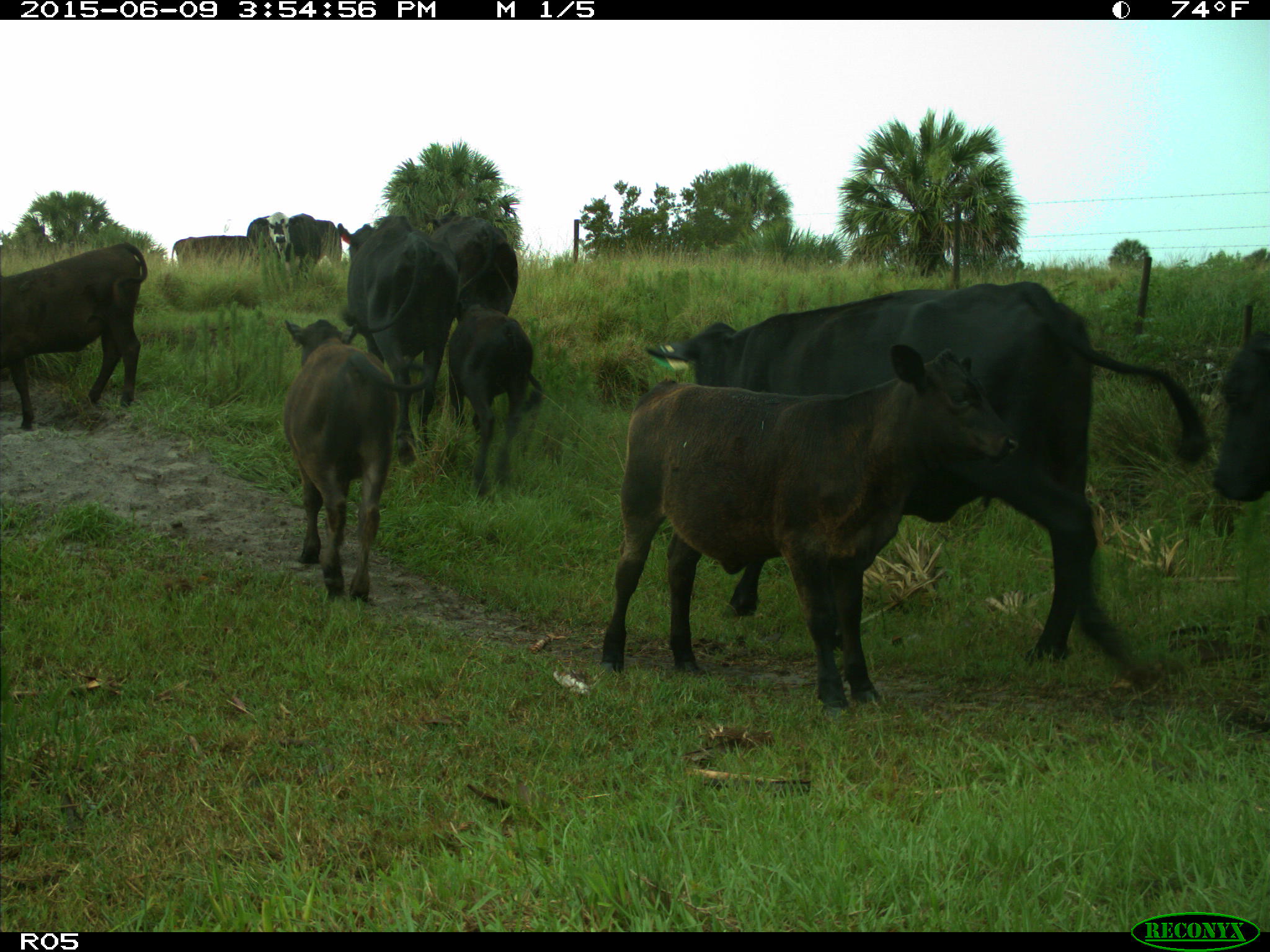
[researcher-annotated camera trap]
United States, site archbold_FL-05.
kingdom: Animalia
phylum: Chordata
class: Mammalia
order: Artiodactyla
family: Bovidae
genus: Bos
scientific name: Bos taurus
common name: domestic cow